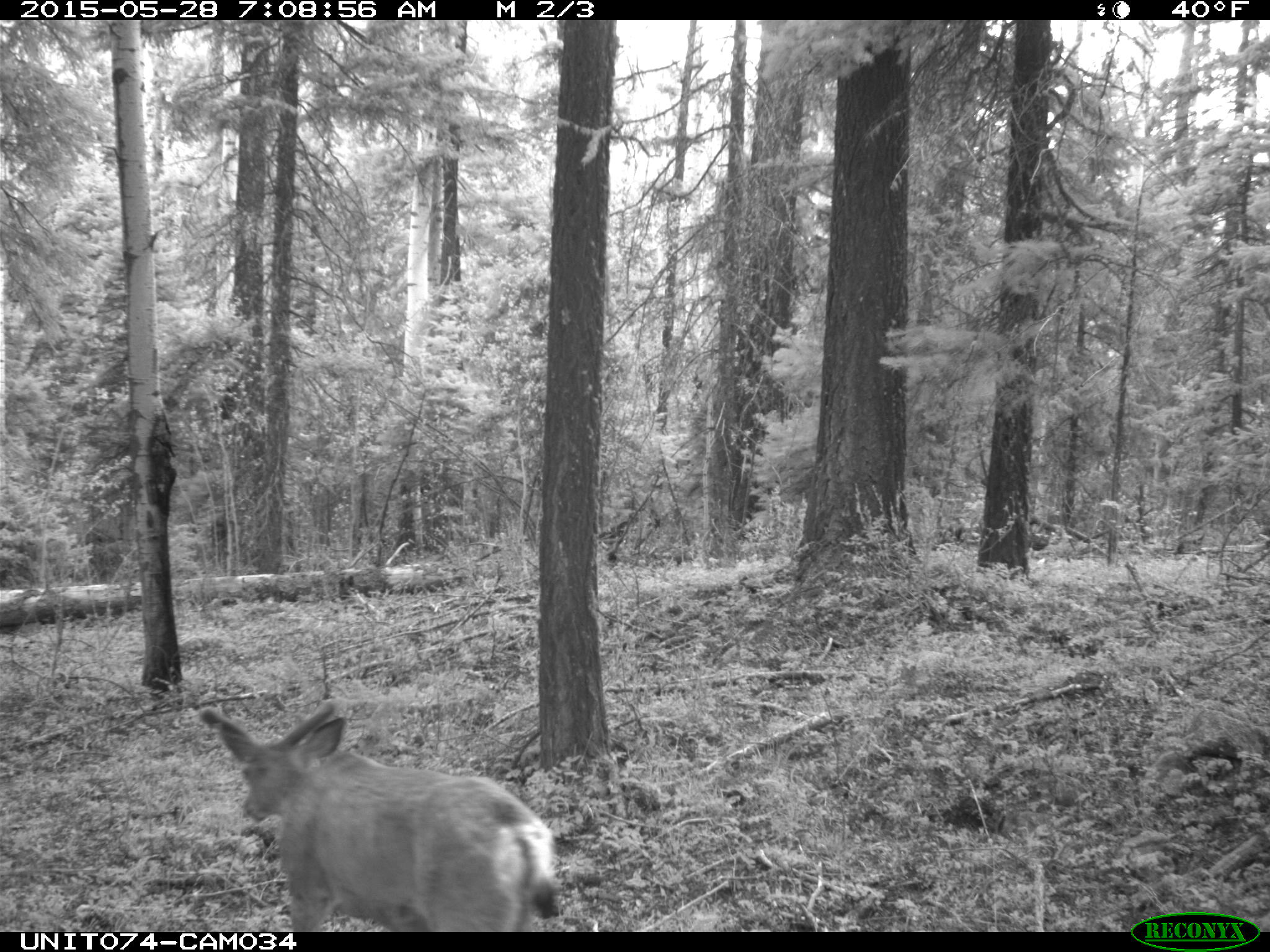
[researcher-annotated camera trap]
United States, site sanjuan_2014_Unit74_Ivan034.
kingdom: Animalia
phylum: Chordata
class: Mammalia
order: Artiodactyla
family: Cervidae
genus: Odocoileus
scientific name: Odocoileus hemionus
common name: mule deer